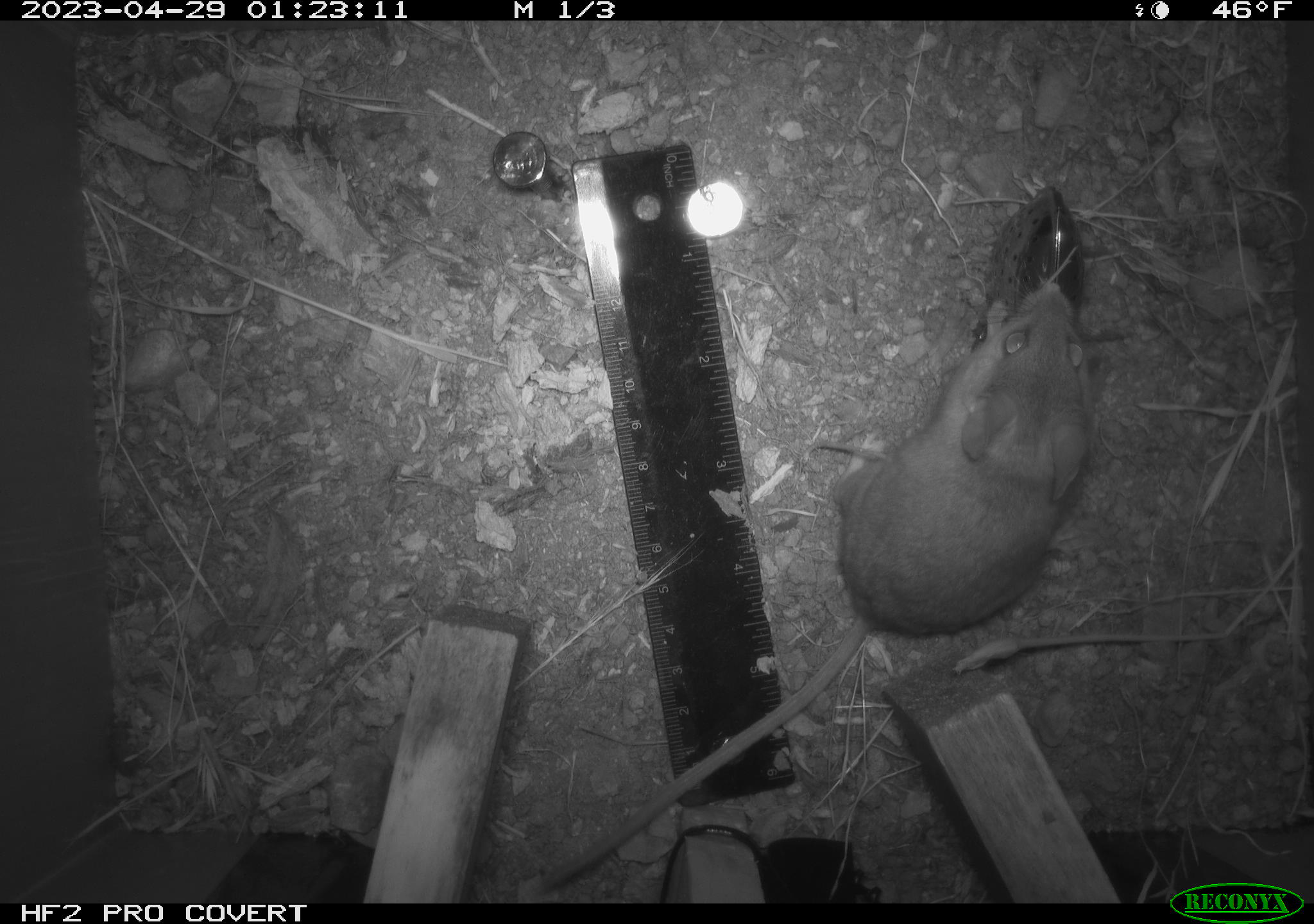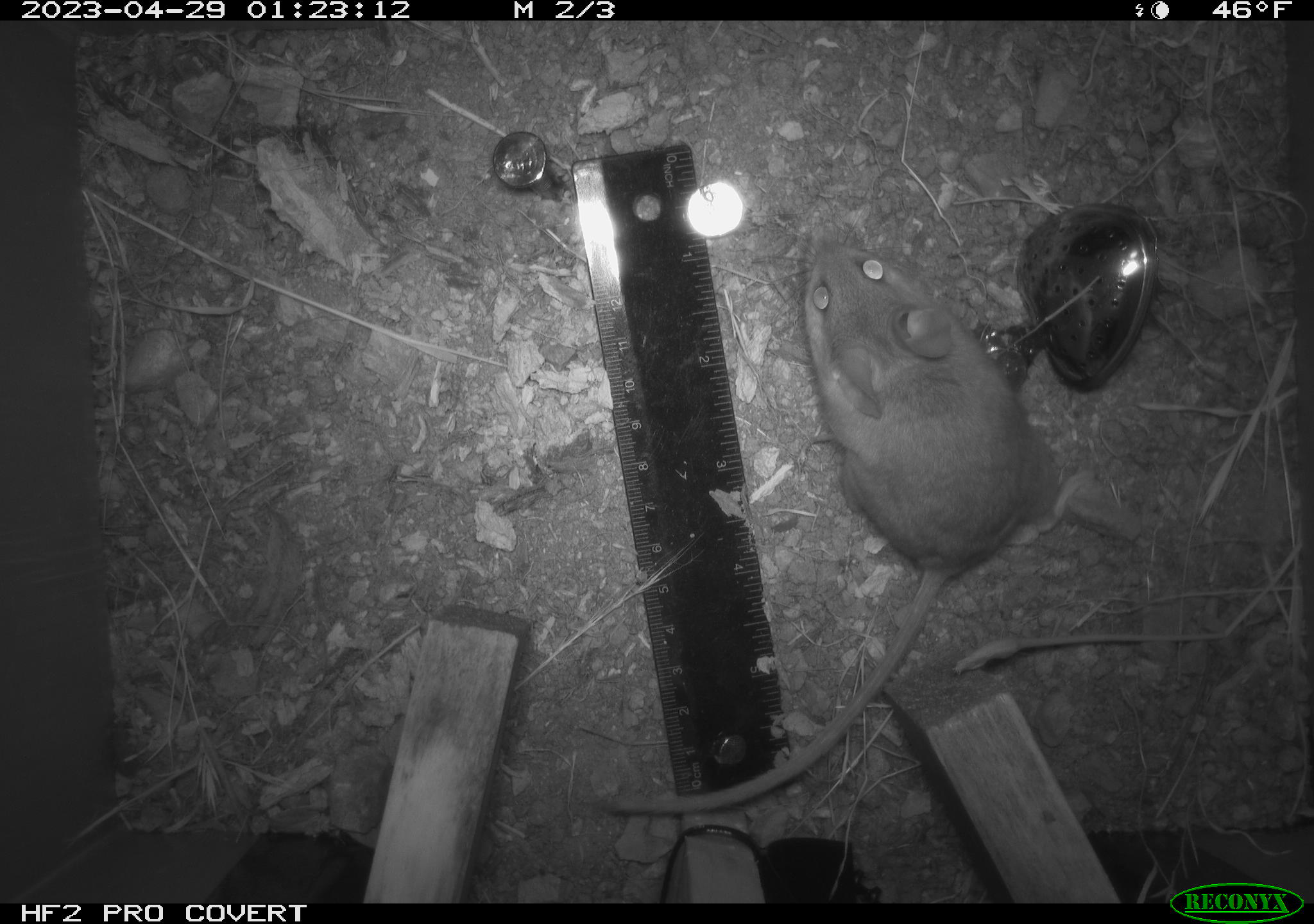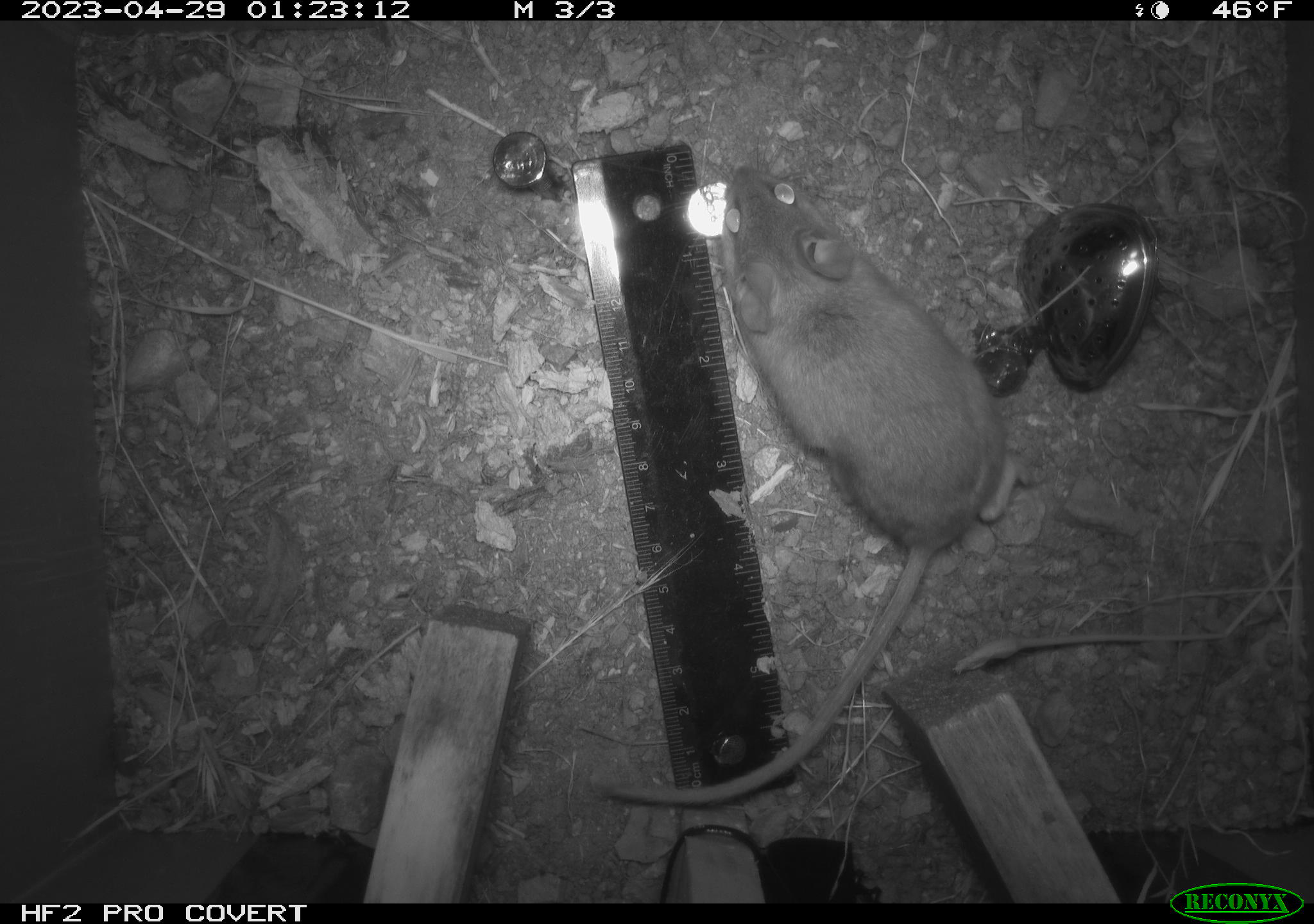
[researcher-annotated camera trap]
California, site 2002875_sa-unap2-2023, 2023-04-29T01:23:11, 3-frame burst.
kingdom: Animalia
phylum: Chordata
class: Mammalia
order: Rodentia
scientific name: Rodentia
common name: mouse species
Mouse species (Rodentia).